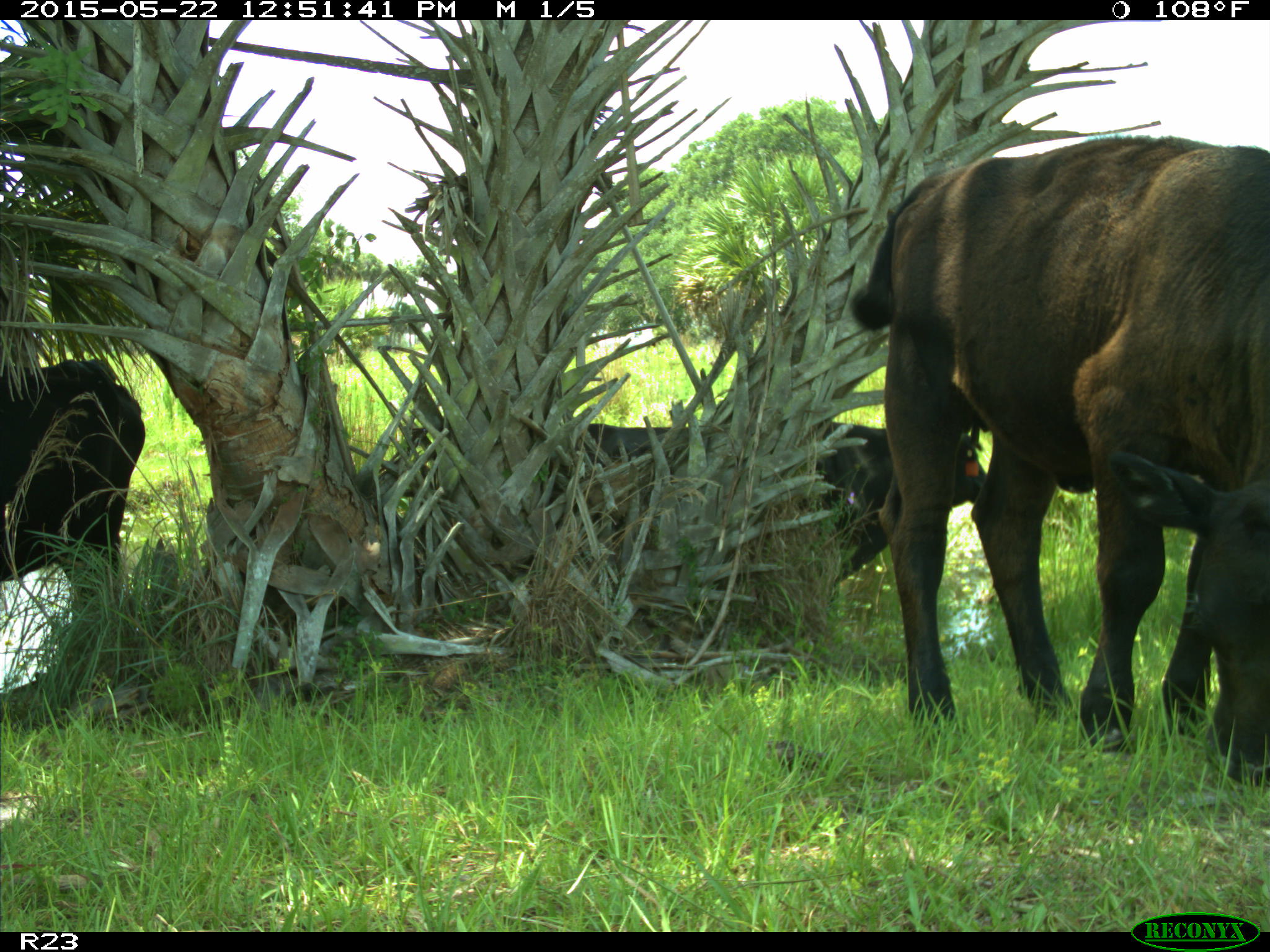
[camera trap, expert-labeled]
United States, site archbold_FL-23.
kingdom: Animalia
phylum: Chordata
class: Mammalia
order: Artiodactyla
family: Bovidae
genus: Bos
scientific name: Bos taurus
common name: domestic cow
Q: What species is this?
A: Bos taurus (domestic cow).